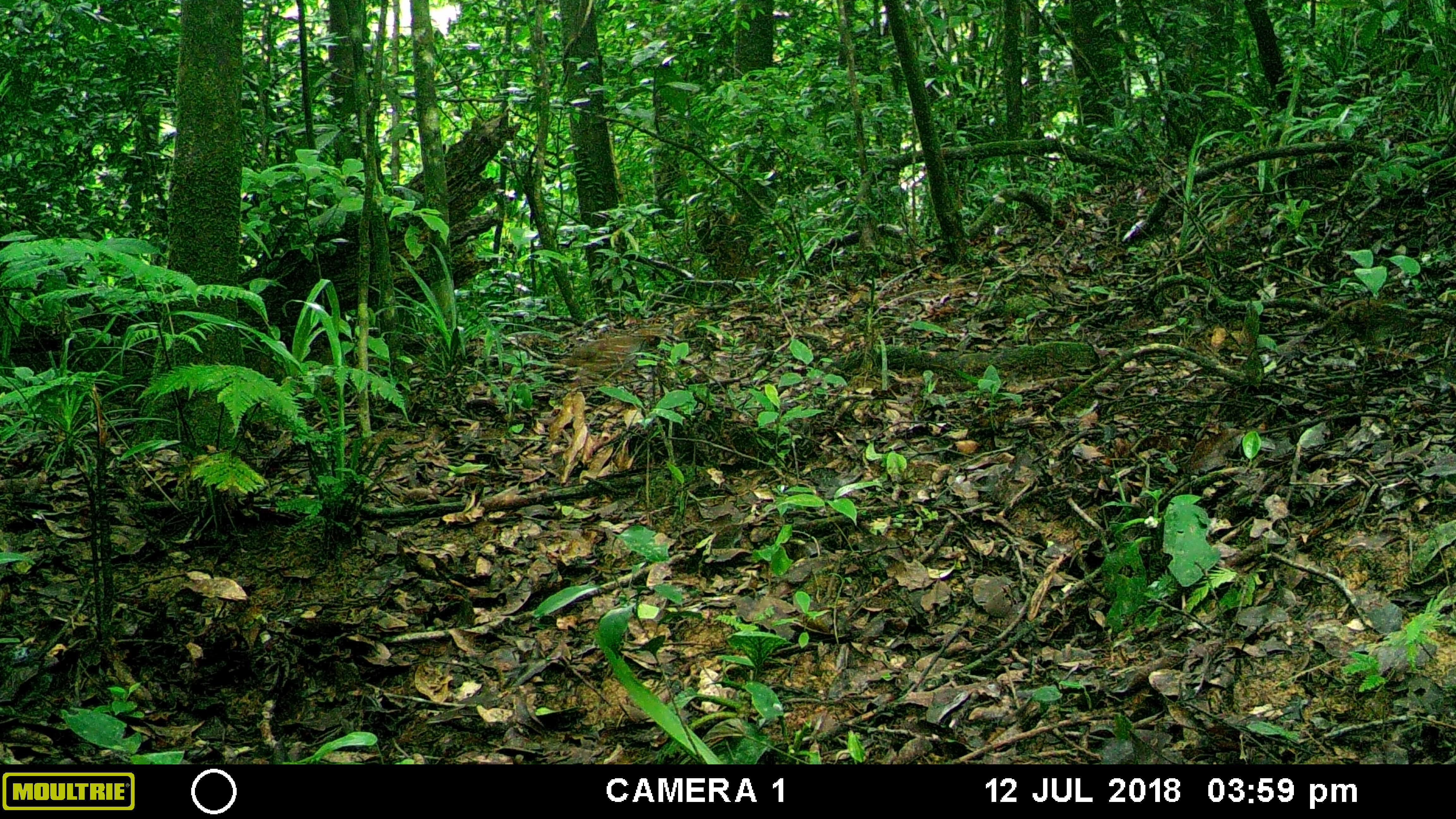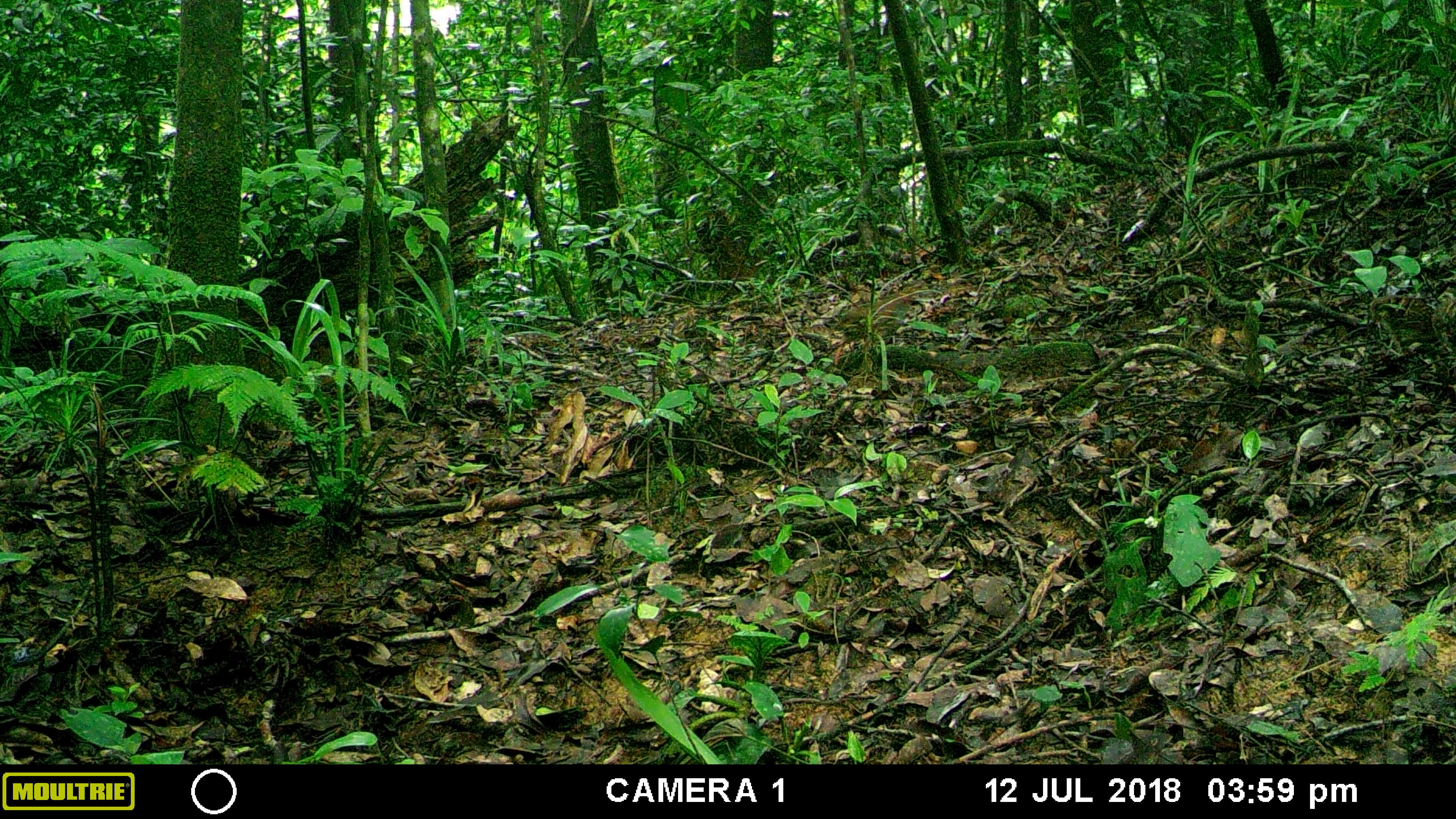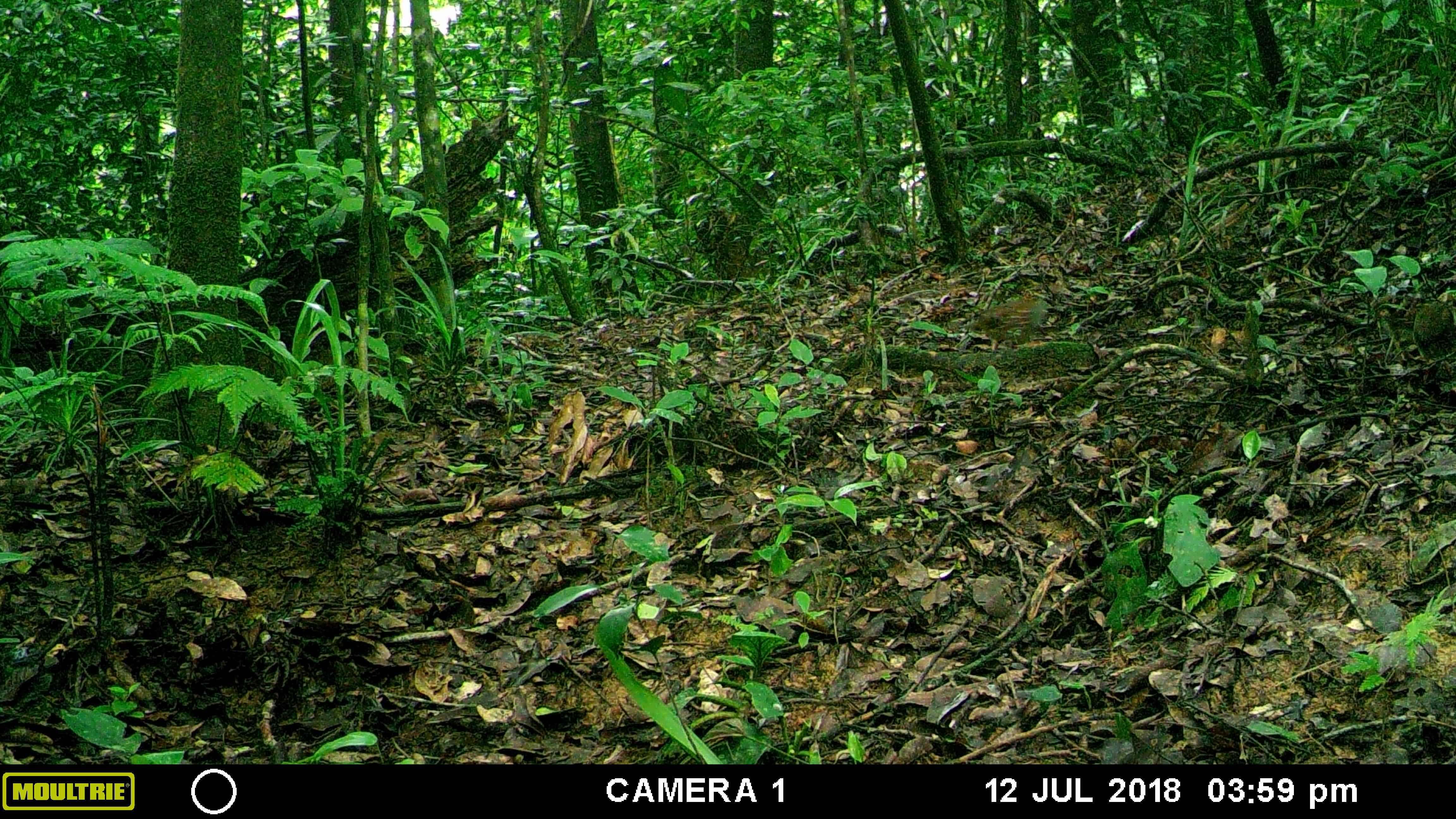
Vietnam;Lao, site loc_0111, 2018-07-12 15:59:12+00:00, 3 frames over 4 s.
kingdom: Animalia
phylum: Chordata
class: Aves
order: Galliformes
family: Phasianidae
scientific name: Phasianidae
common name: partridge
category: unidentified partridge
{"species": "unidentified partridge (partridge) (Phasianidae)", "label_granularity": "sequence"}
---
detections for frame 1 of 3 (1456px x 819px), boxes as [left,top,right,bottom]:
unidentified partridge: [570,331,661,378]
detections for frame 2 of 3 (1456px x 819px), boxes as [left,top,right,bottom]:
unidentified partridge: [830,279,934,373]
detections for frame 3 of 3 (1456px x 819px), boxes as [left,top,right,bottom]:
unidentified partridge: [938,581,1351,815]; [969,279,1049,353]; [1413,291,1456,392]